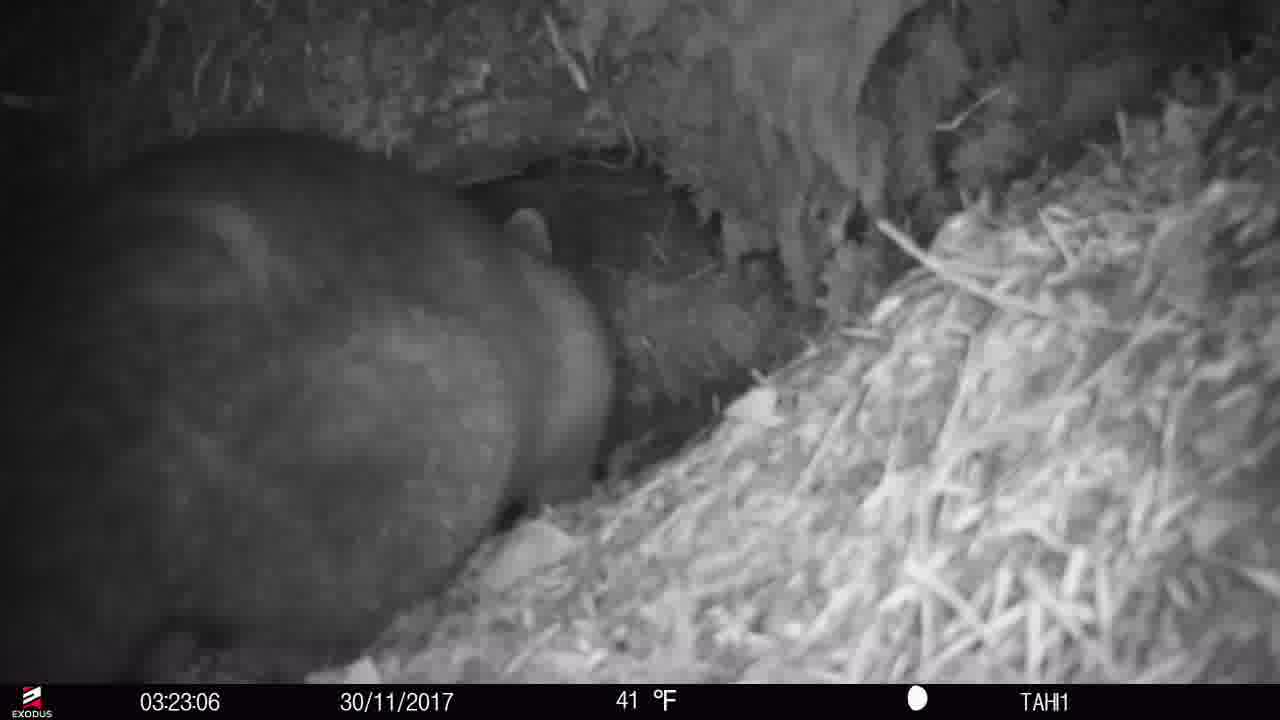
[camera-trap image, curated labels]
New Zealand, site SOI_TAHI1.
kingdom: Animalia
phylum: Chordata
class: Mammalia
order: Diprotodontia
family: Phalangeridae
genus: Trichosurus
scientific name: Trichosurus vulpecula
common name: common brushtail possum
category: possum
Possum (common brushtail possum) (Trichosurus vulpecula).